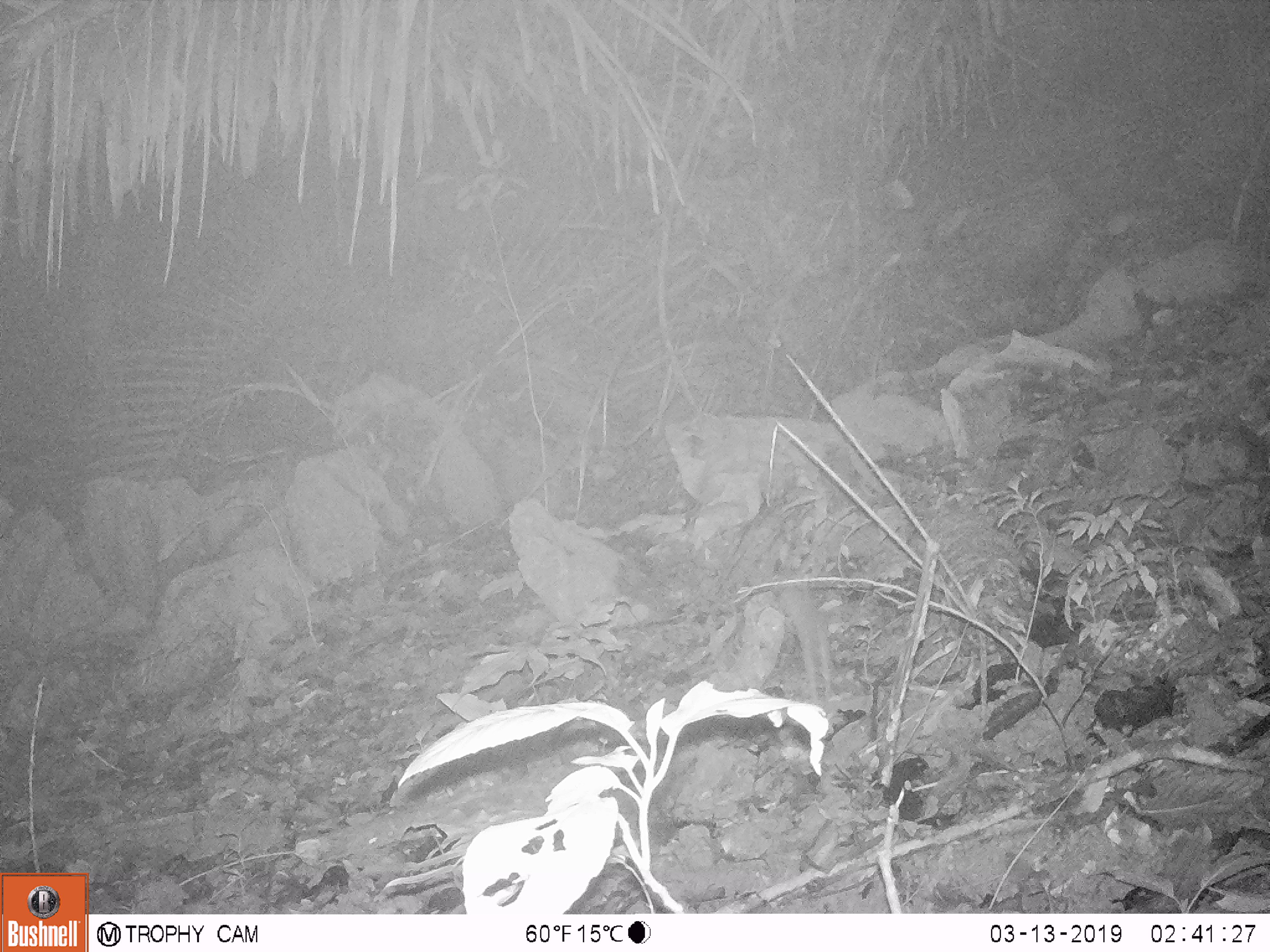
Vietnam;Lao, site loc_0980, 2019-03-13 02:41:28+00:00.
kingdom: Animalia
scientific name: Animalia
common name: animal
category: unidentified small animal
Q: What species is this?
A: Unidentified small animal (animal) (Animalia).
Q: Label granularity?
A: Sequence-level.